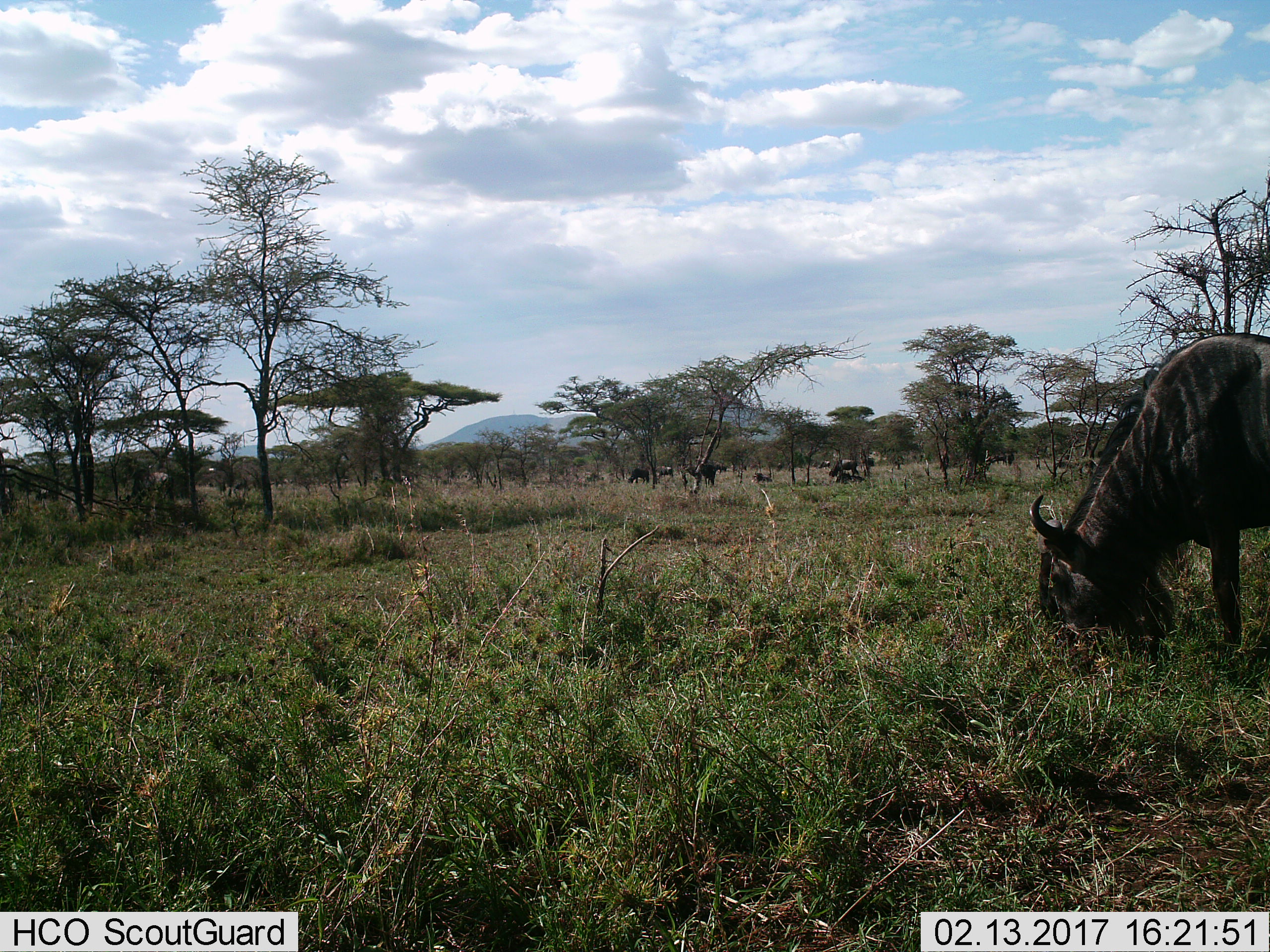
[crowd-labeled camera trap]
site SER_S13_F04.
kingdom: Animalia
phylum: Chordata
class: Mammalia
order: Artiodactyla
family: Bovidae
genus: Connochaetes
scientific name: Connochaetes taurinus taurinus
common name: blue wildebeest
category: wildebeestblue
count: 10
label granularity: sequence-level